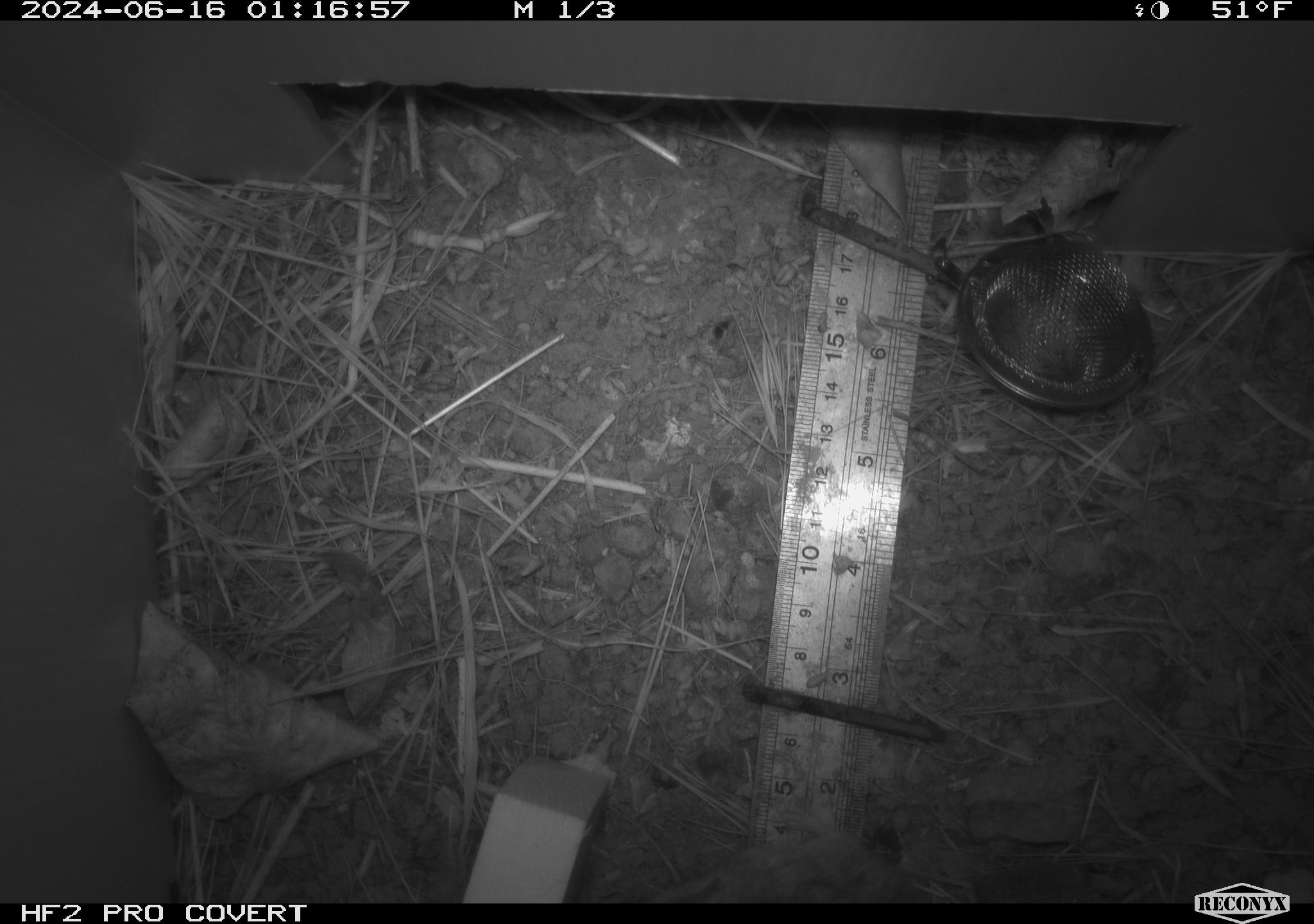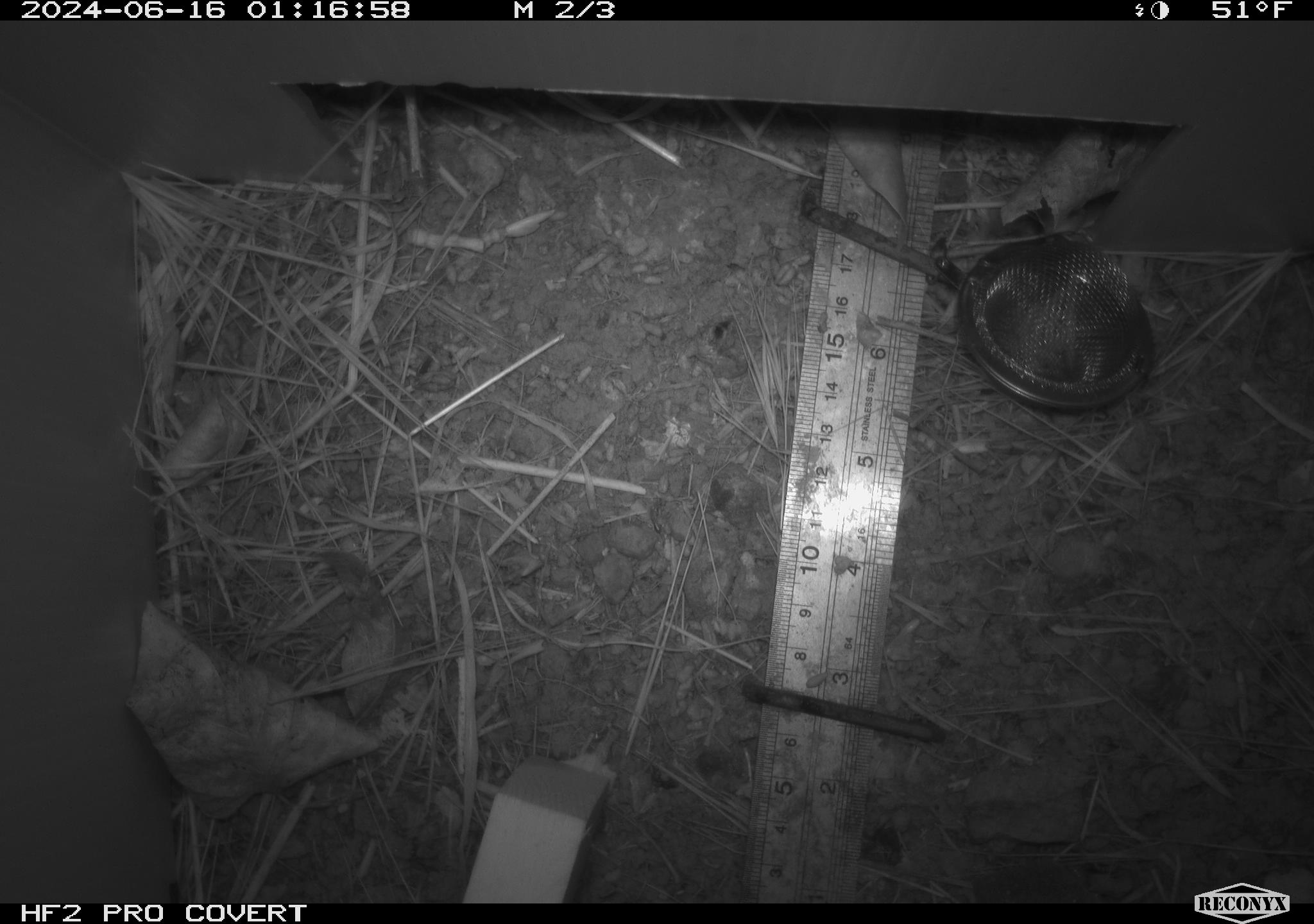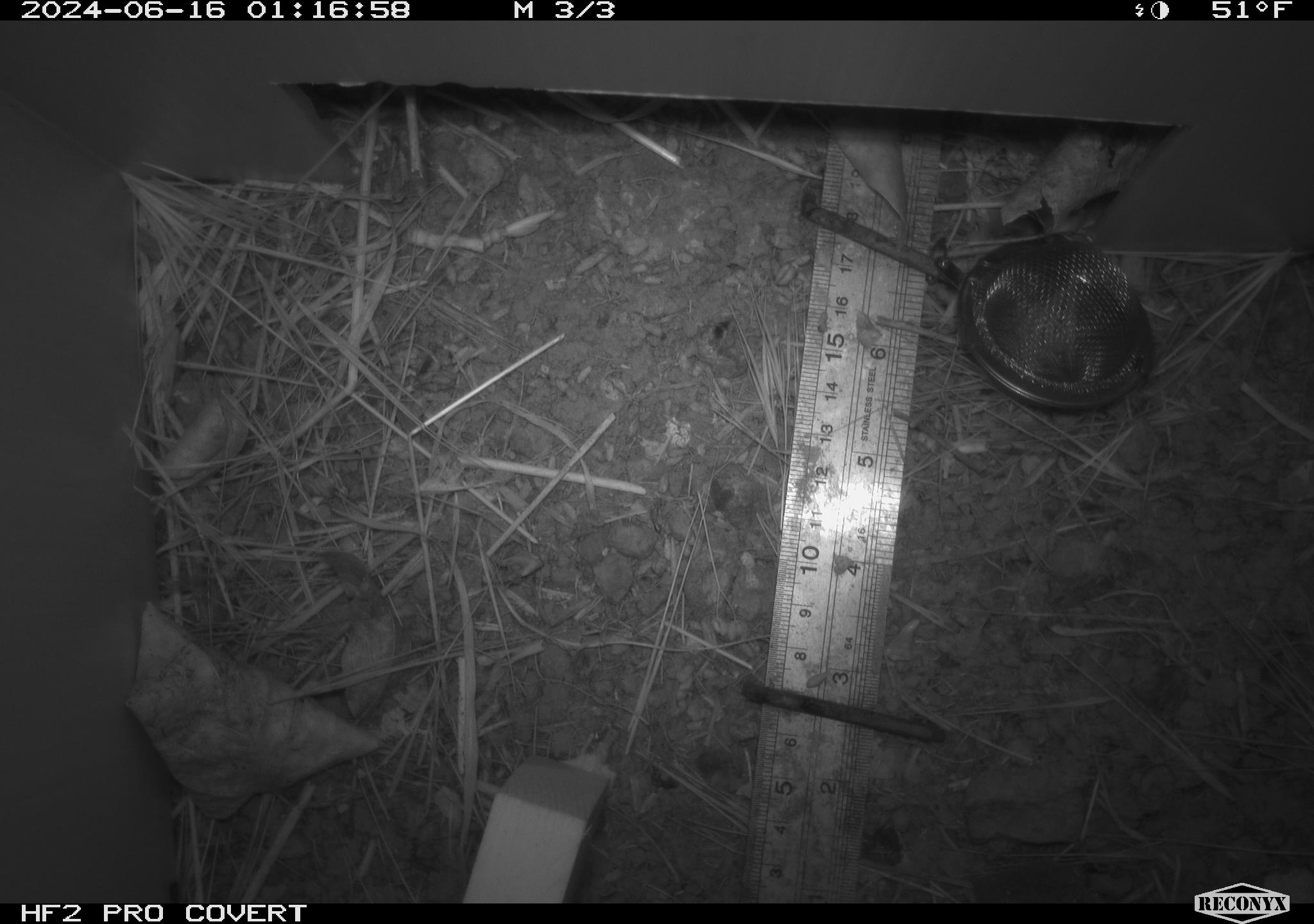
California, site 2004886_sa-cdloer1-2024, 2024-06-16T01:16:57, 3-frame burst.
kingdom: Animalia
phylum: Chordata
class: Mammalia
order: Rodentia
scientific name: Rodentia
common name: mouse species